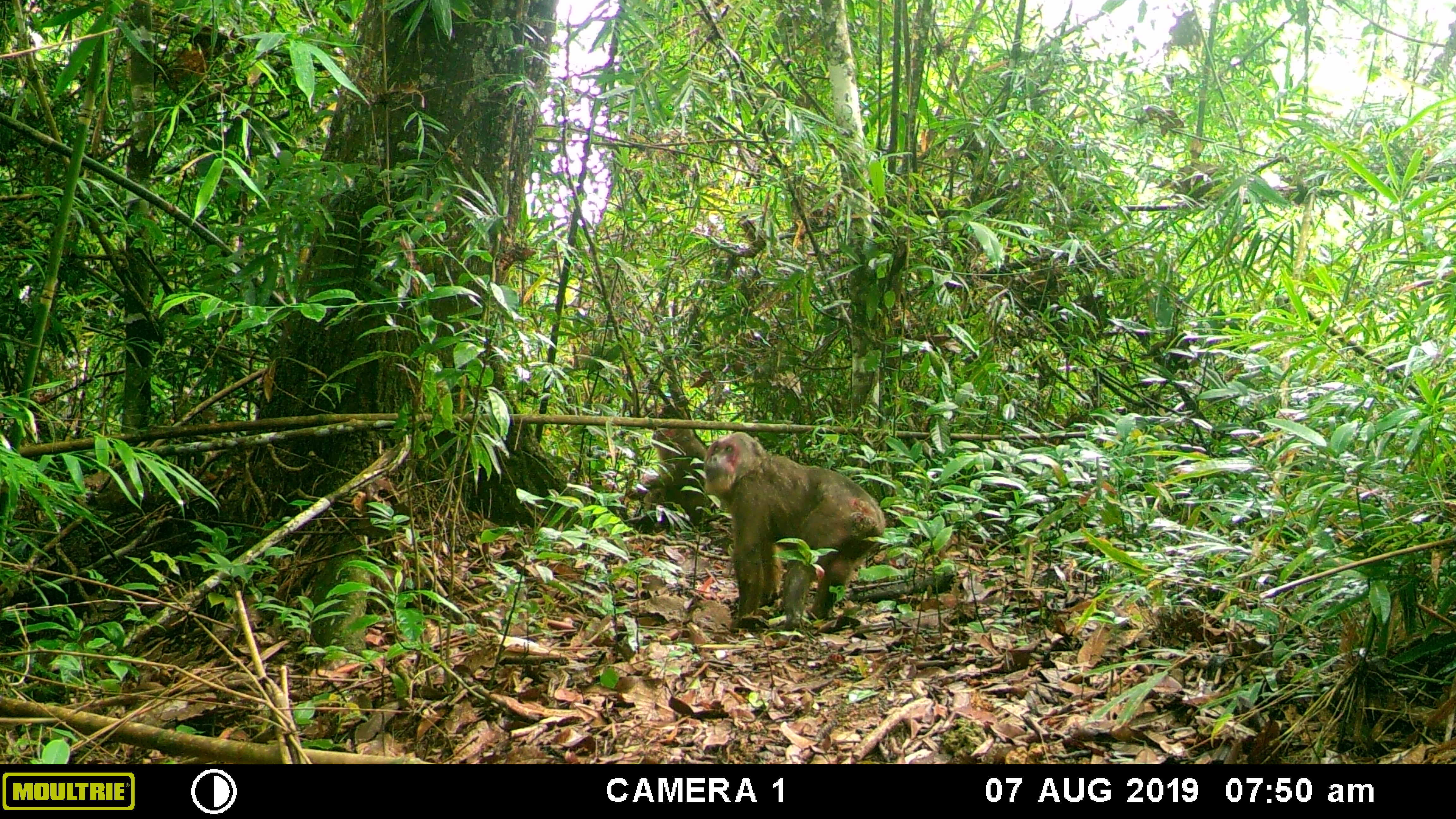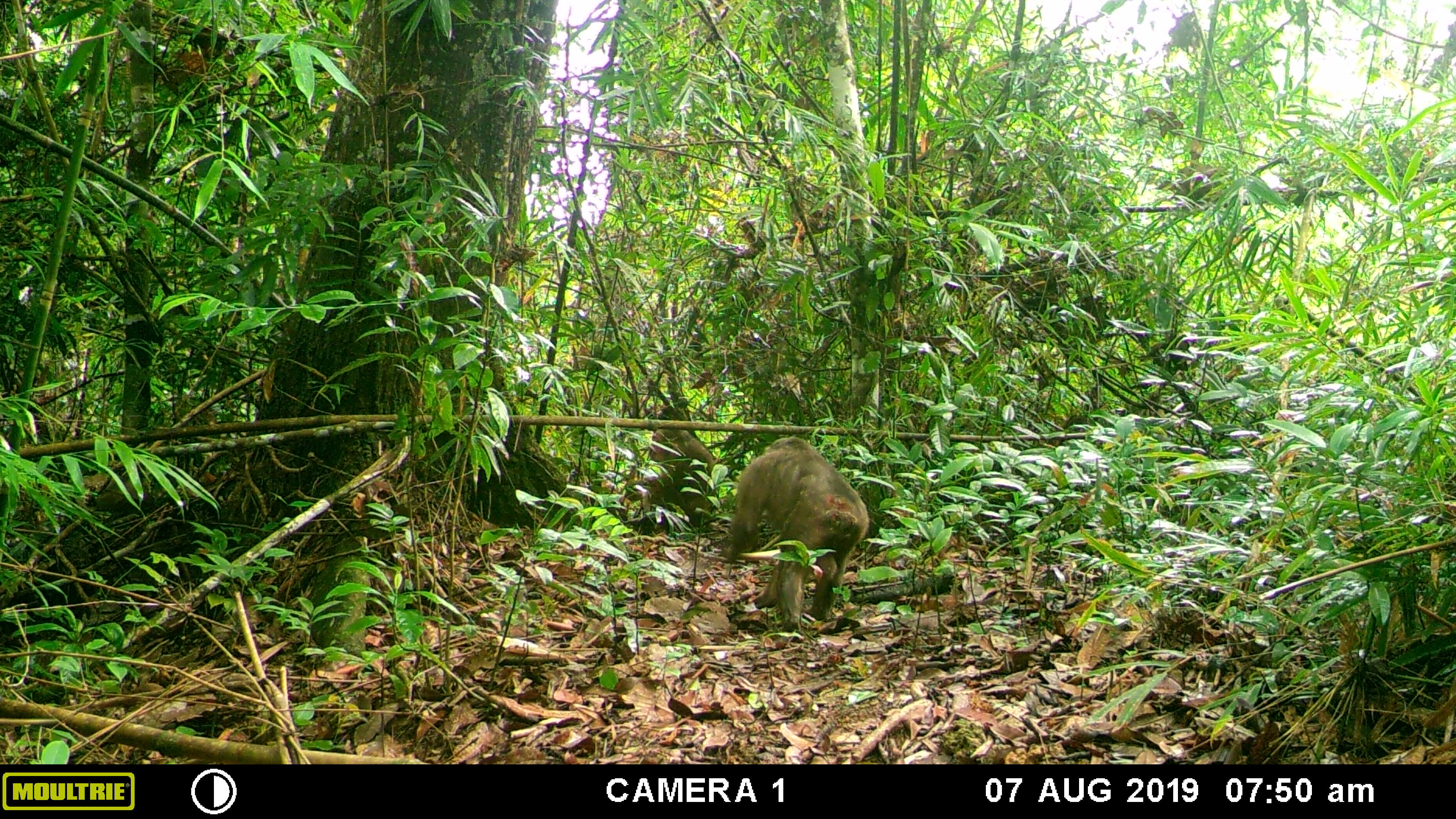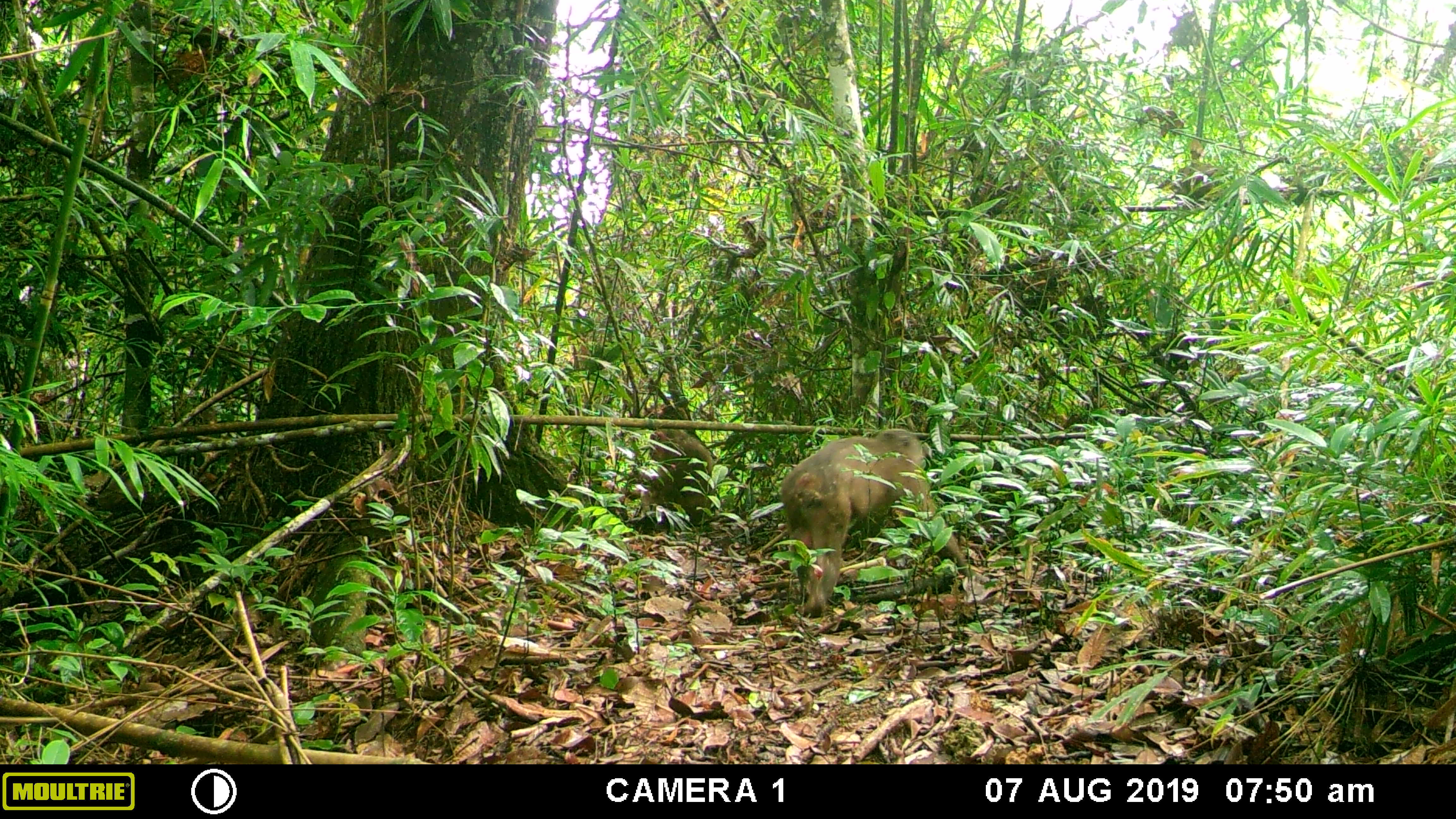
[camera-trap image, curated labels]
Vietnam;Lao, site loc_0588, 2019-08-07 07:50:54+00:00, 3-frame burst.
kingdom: Animalia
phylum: Chordata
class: Mammalia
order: Primates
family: Cercopithecidae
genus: Macaca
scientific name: Macaca arctoides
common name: stump-tailed macaque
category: stump tailed macaque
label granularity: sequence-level